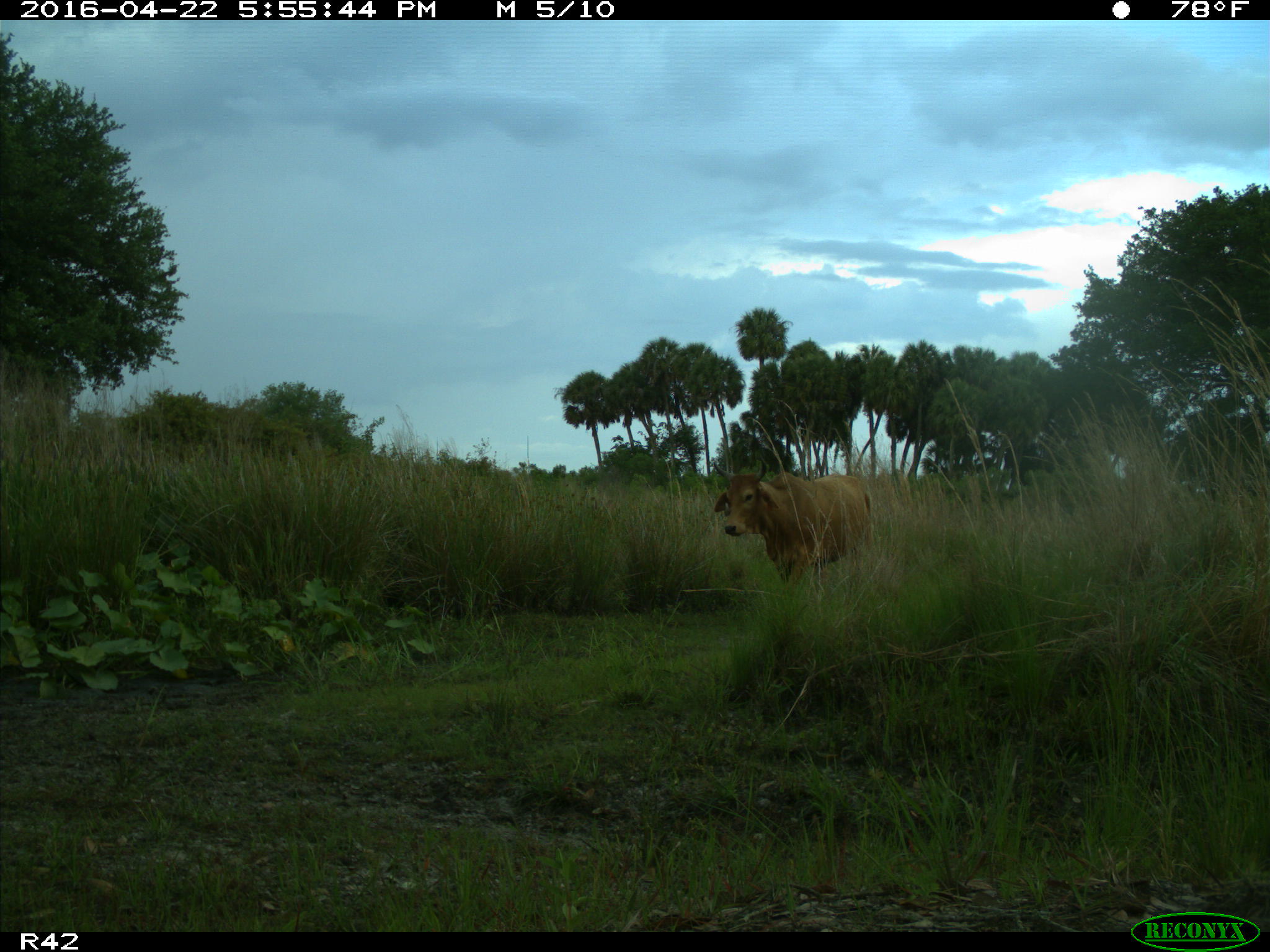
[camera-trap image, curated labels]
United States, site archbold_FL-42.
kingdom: Animalia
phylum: Chordata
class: Mammalia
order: Artiodactyla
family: Bovidae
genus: Bos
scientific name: Bos taurus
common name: domestic cow